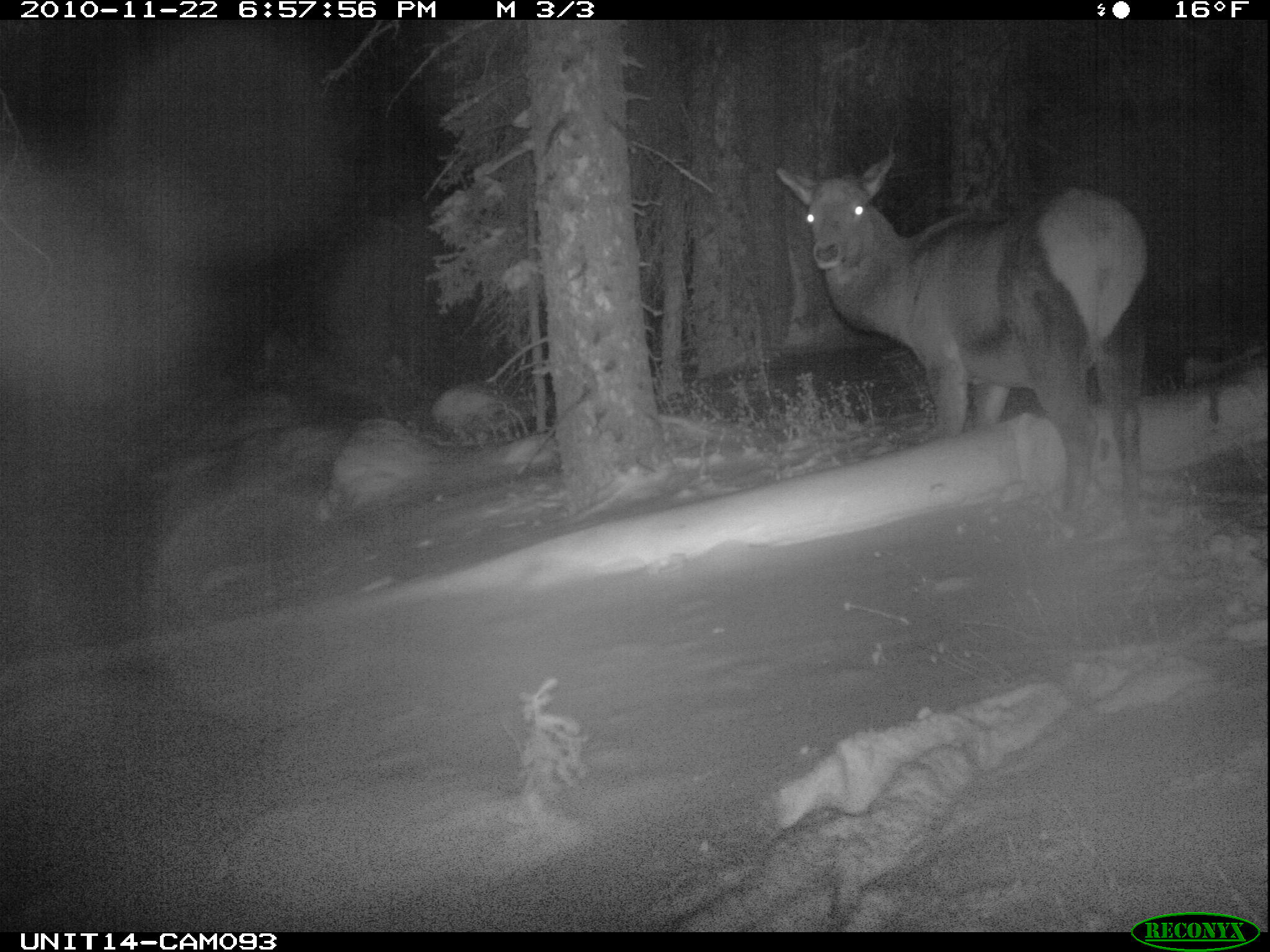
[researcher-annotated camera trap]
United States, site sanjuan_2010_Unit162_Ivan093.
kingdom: Animalia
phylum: Chordata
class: Mammalia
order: Artiodactyla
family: Cervidae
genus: Cervus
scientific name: Cervus elaphus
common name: red deer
Cervus elaphus (red deer).